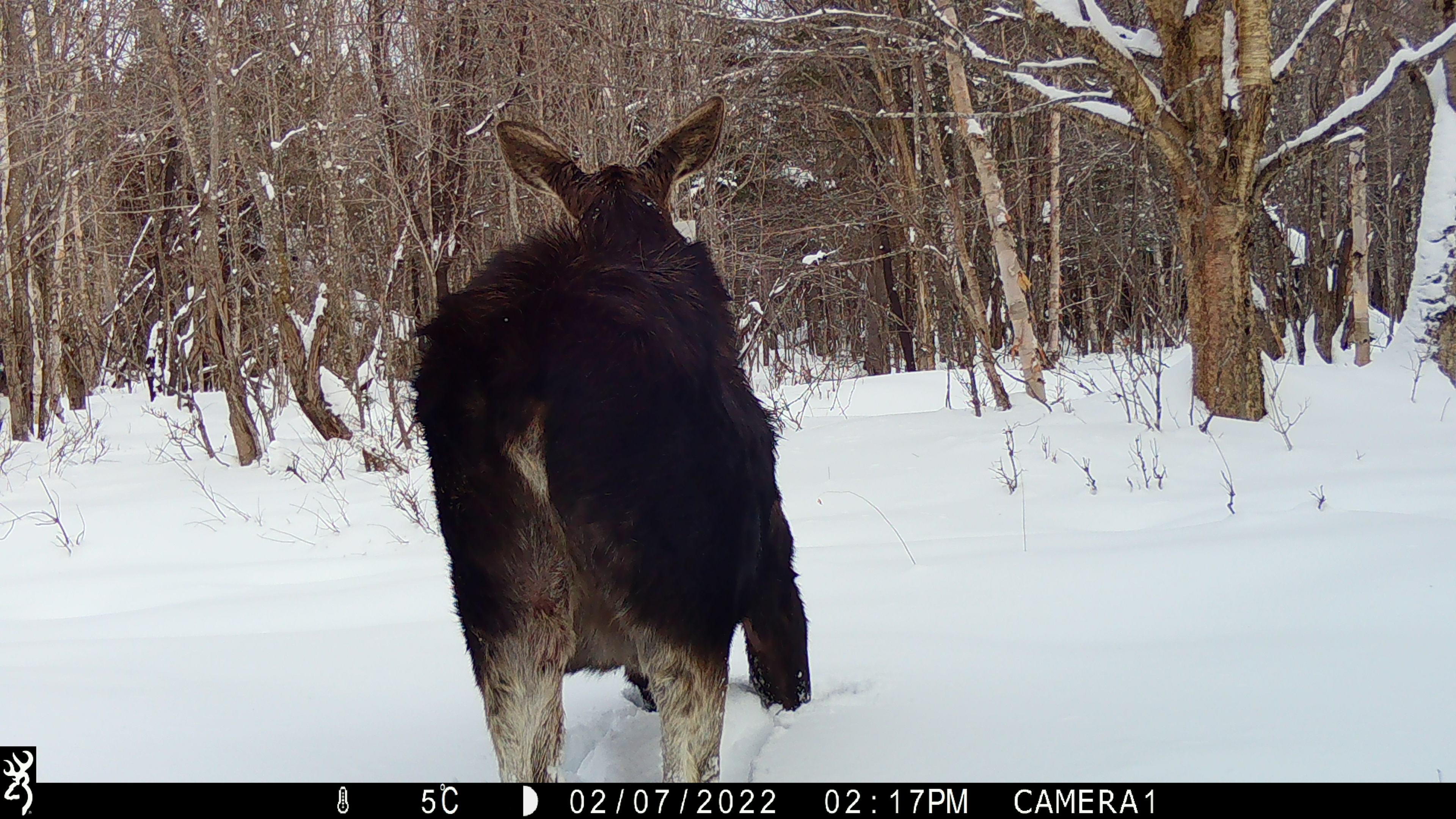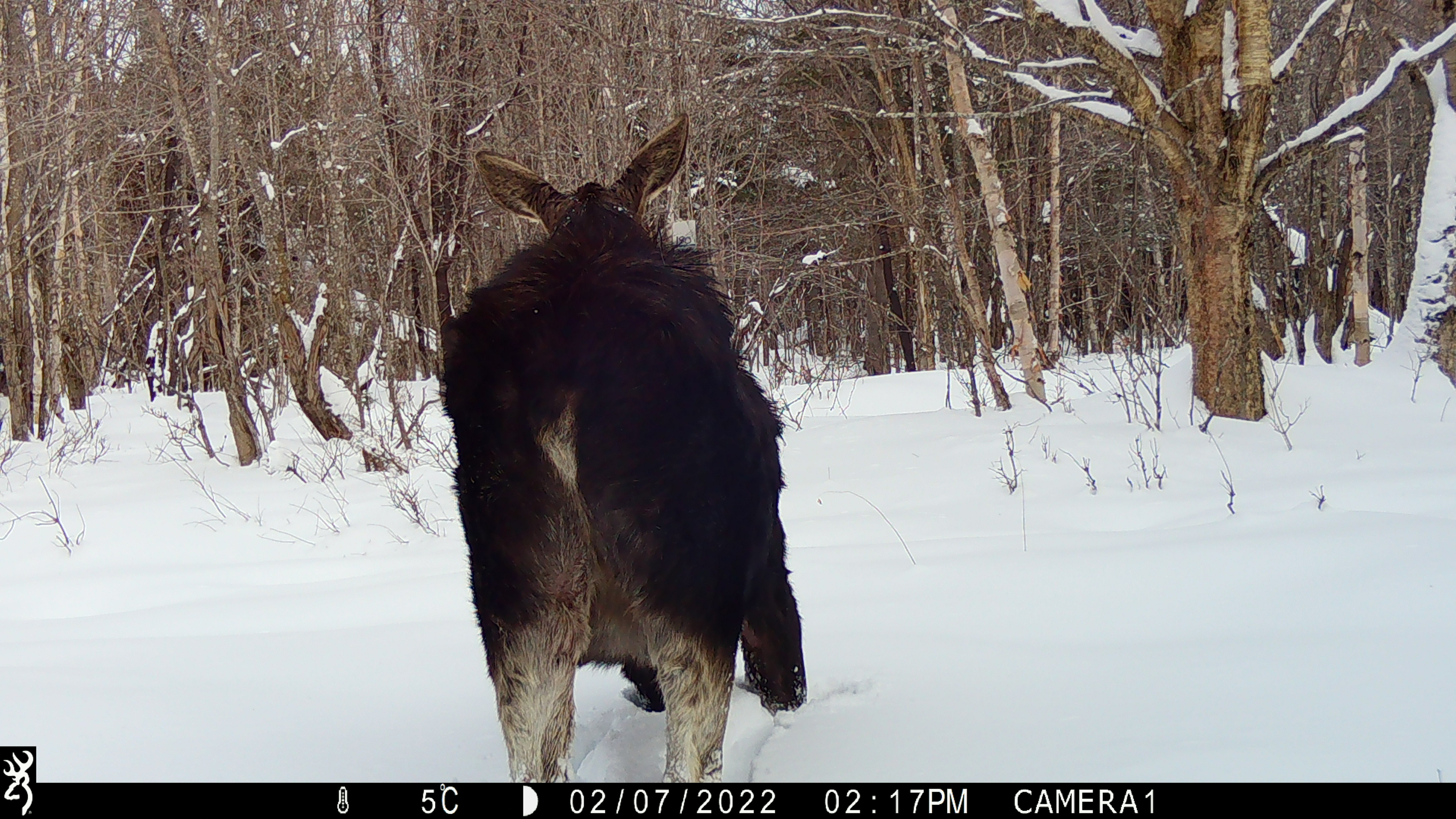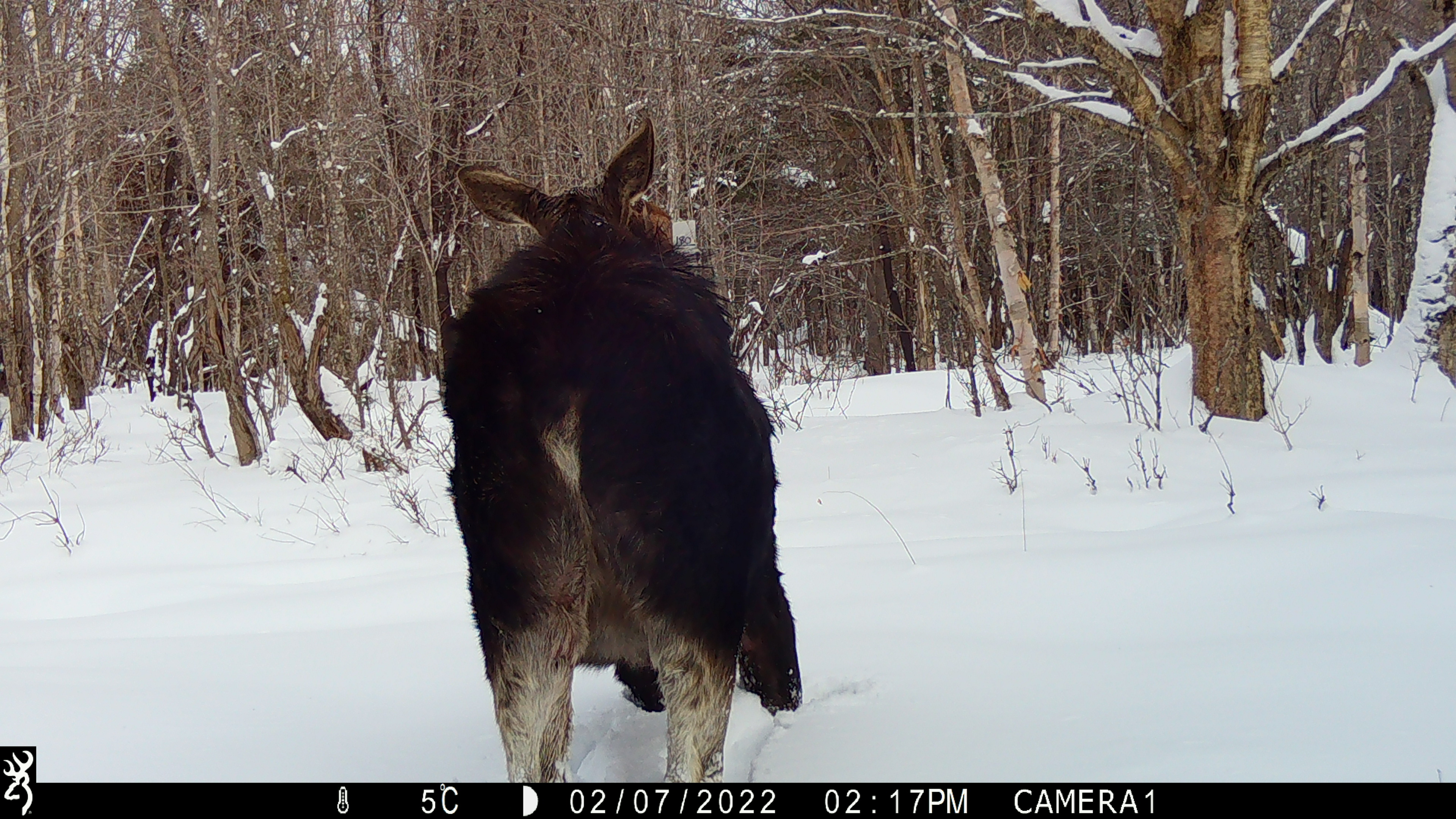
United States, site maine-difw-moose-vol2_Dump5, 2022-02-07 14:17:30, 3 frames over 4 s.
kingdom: Animalia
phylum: Chordata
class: Mammalia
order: Artiodactyla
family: Cervidae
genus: Alces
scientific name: Alces alces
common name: moose